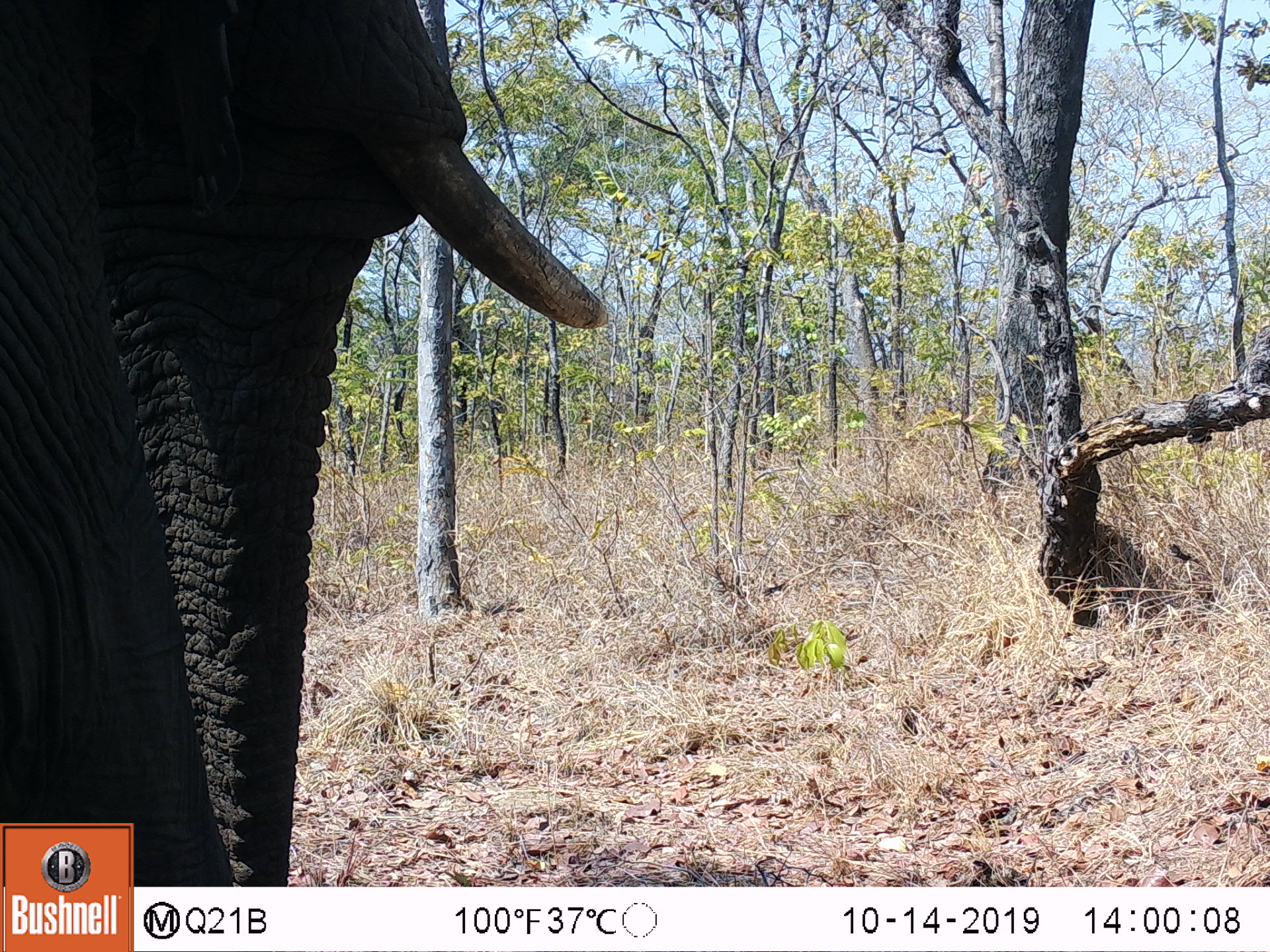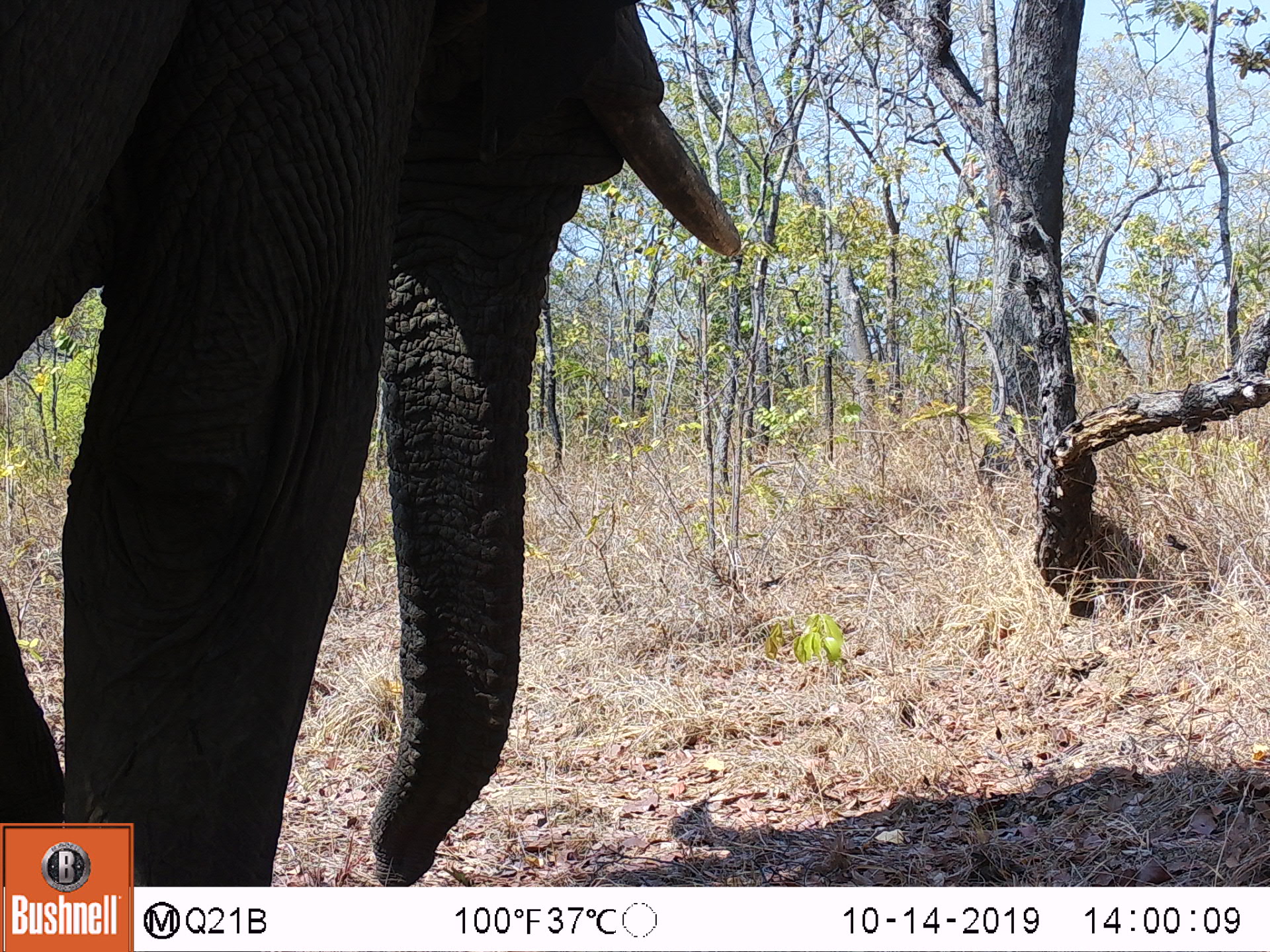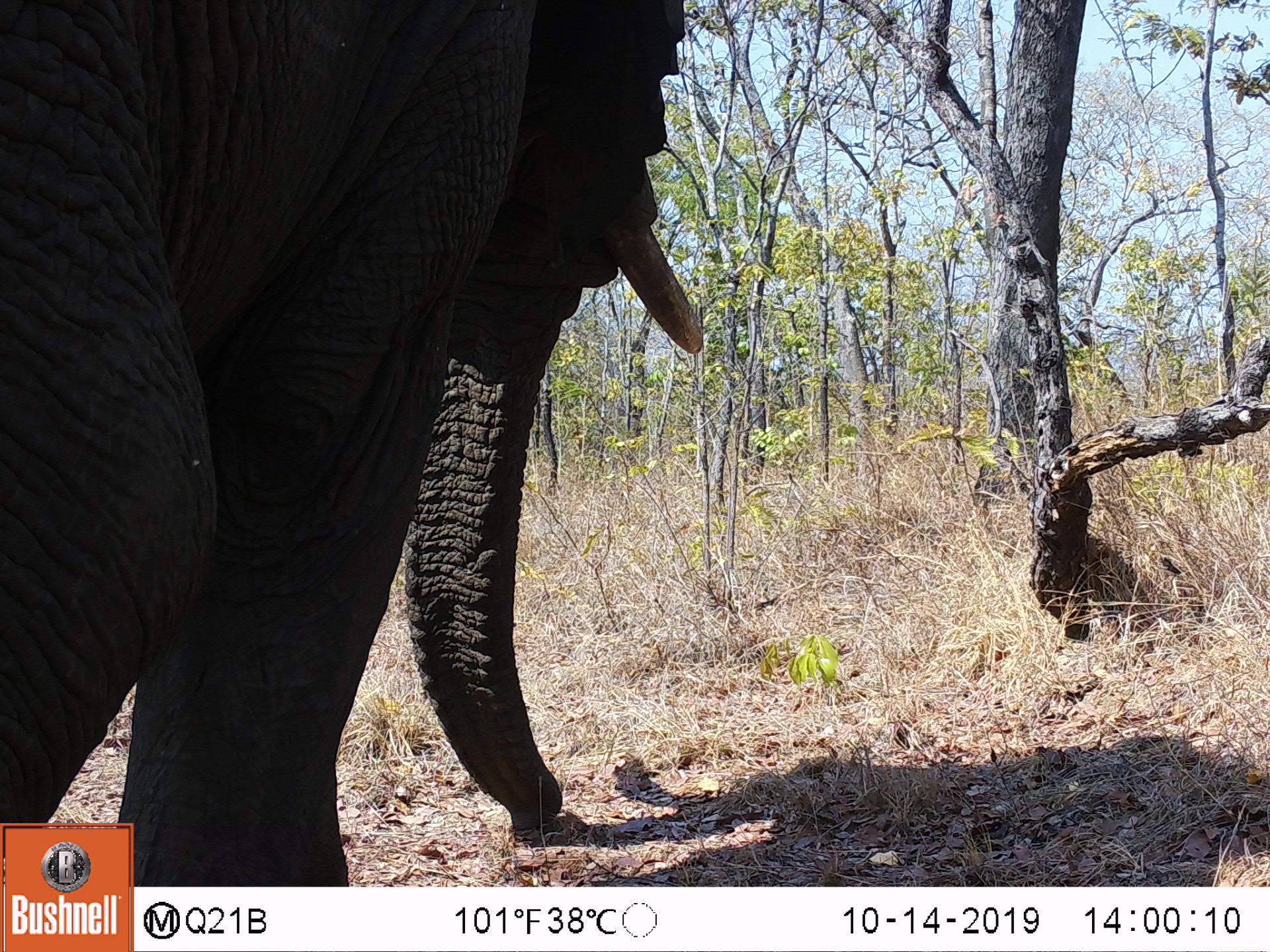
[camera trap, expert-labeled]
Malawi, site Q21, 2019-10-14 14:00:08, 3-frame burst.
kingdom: Animalia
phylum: Chordata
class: Mammalia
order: Proboscidea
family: Elephantidae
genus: Loxodonta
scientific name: Loxodonta africana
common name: african savanna elephant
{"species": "african savanna elephant (Loxodonta africana)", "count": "1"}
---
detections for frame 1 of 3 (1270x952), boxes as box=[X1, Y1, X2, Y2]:
african savanna elephant: box=[1, 0, 617, 821]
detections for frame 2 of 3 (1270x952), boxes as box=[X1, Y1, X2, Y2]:
african savanna elephant: box=[0, 0, 751, 822]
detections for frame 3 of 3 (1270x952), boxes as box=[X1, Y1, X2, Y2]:
african savanna elephant: box=[0, 0, 711, 819]